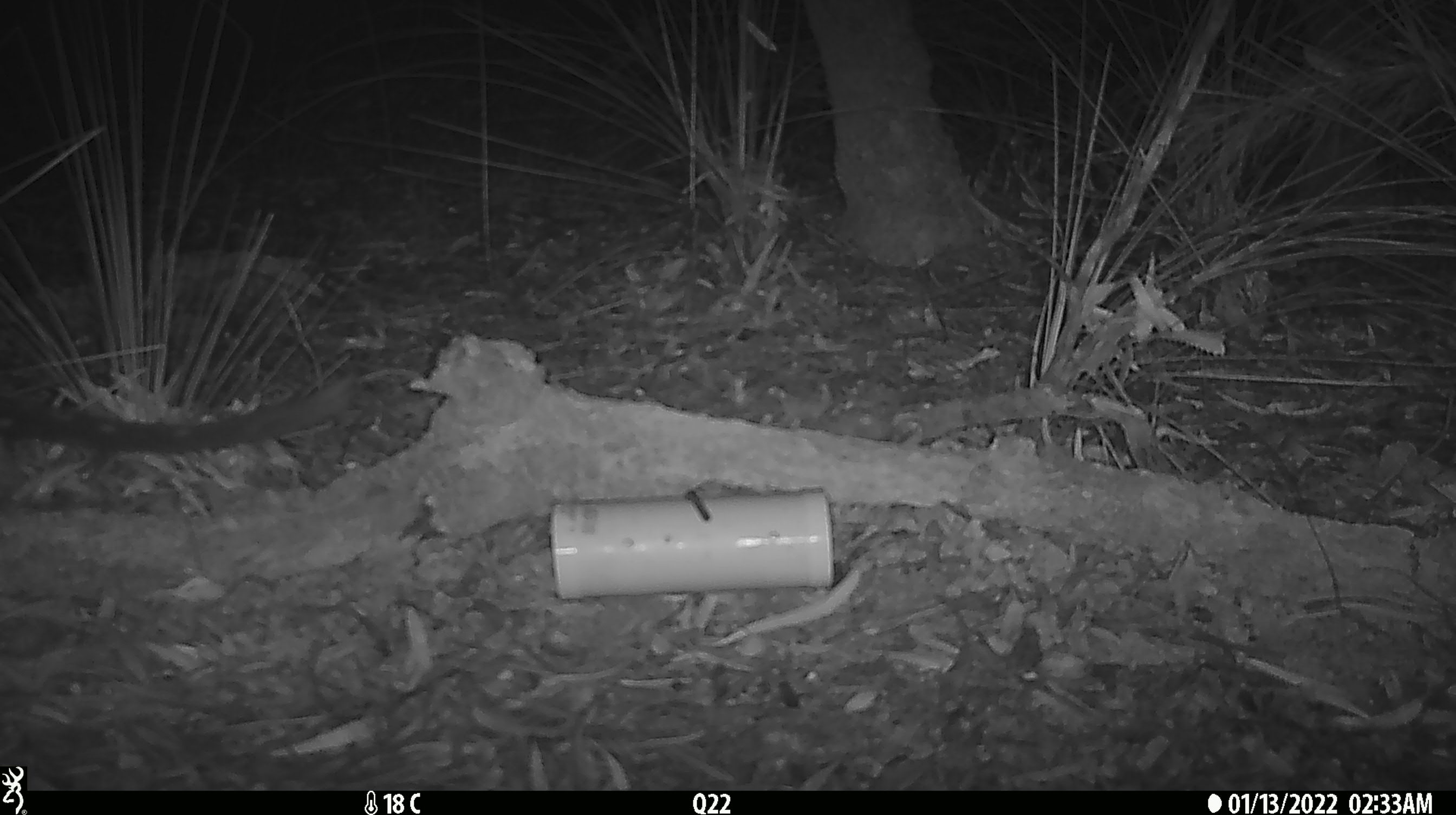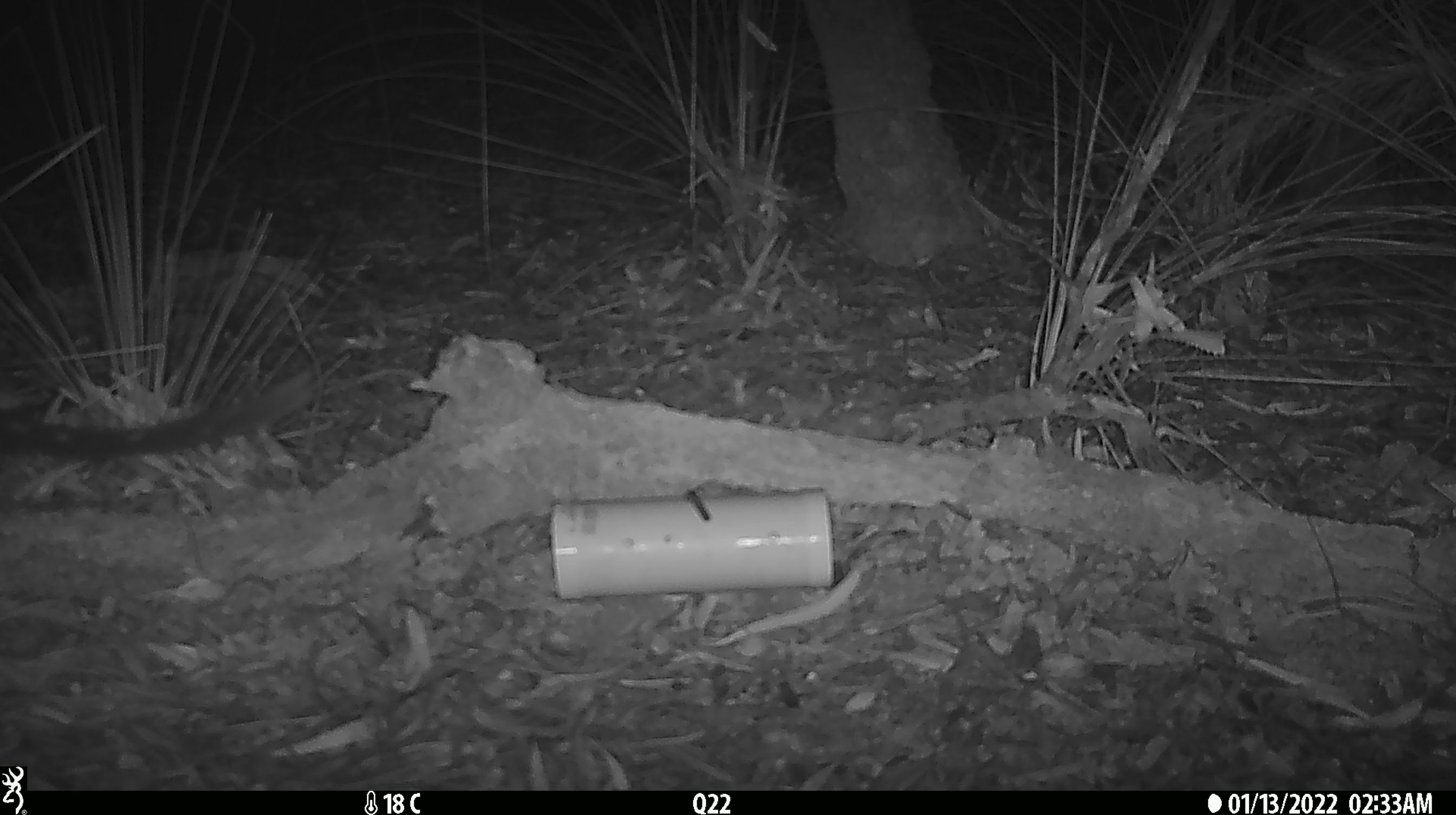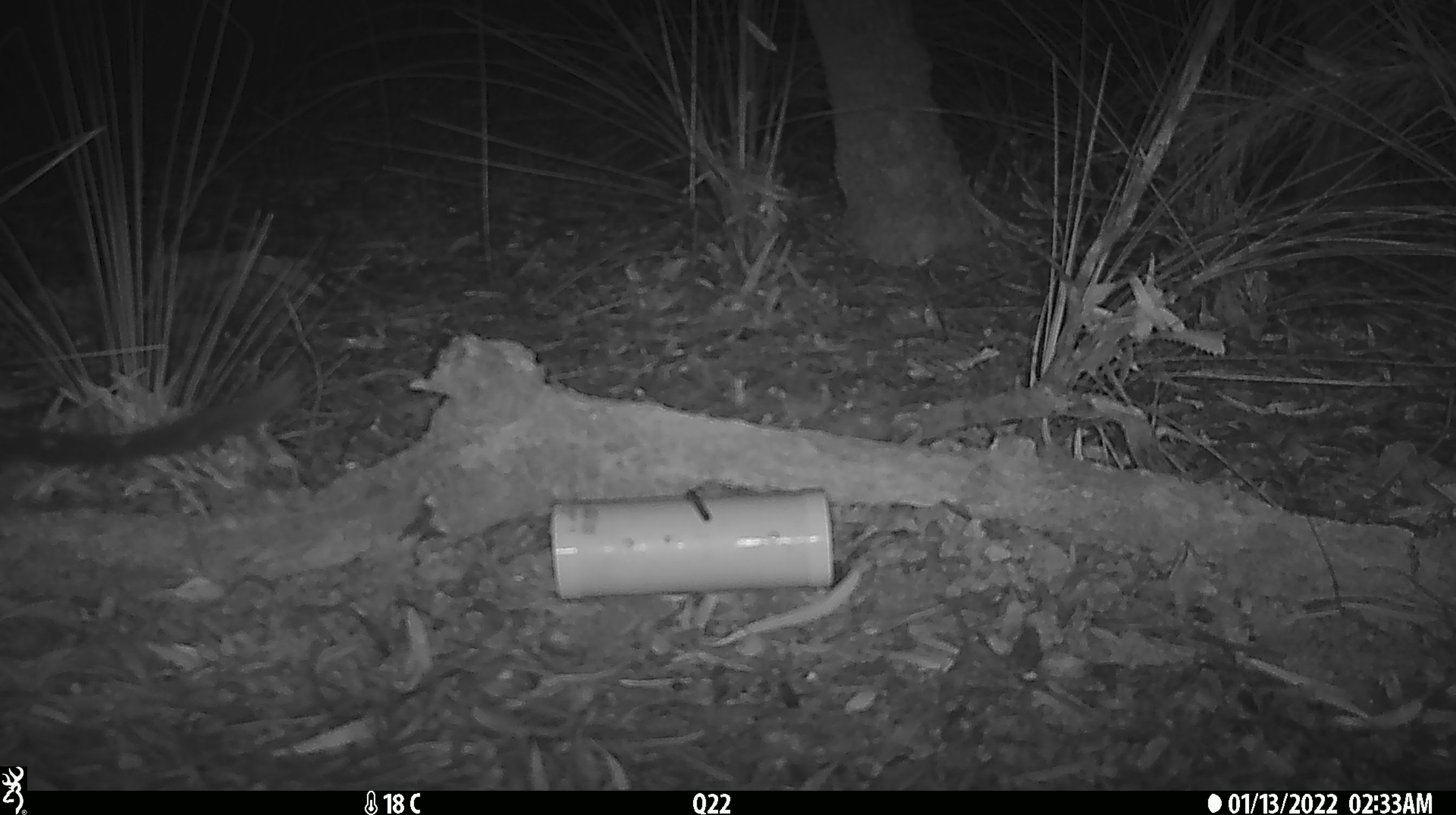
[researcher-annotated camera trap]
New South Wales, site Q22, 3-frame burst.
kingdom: Animalia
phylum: Chordata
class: Mammalia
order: Dasyuromorphia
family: Dasyuridae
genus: Dasyurus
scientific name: Dasyurus maculatus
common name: spotted-tailed quoll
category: quoll